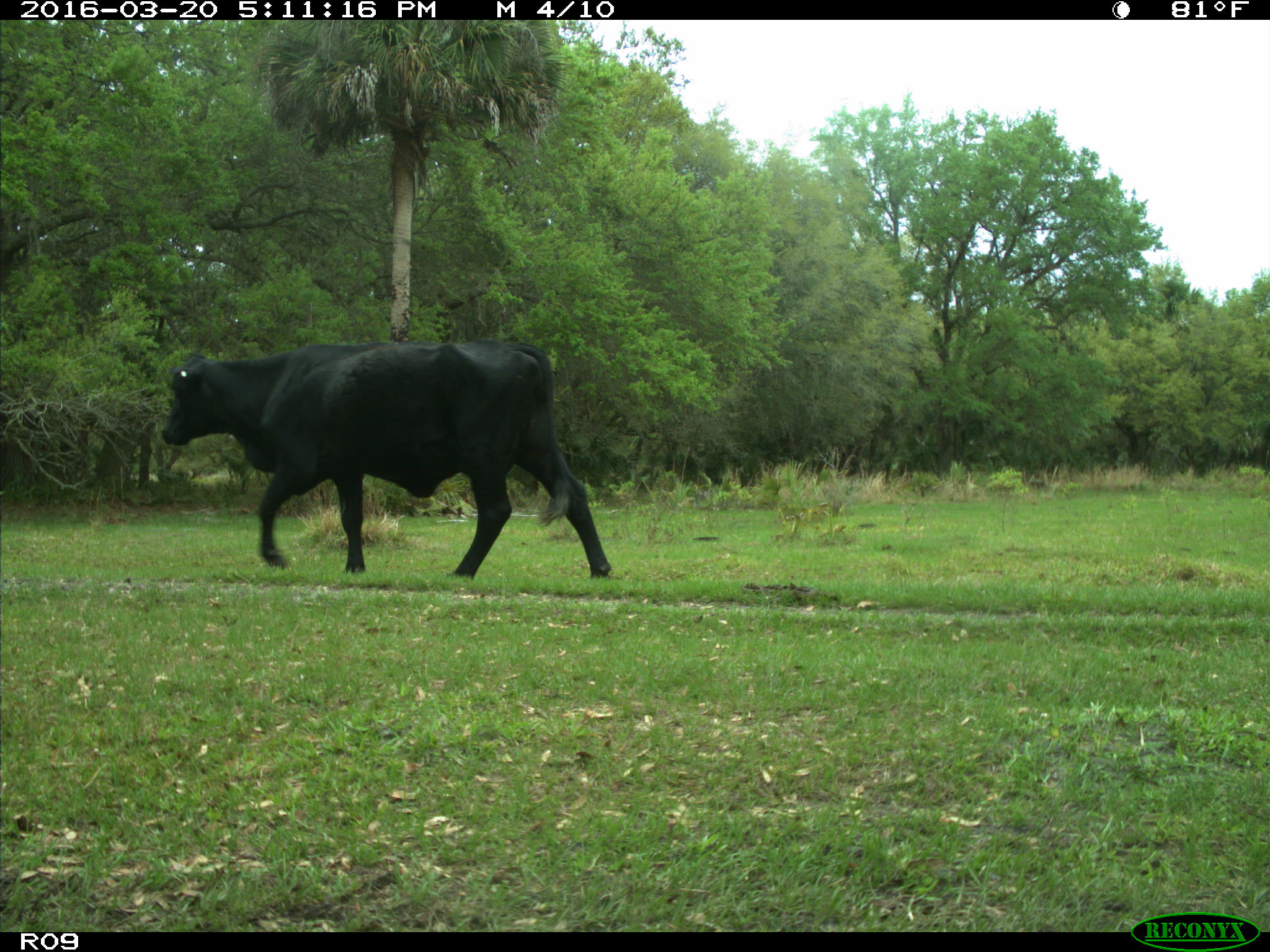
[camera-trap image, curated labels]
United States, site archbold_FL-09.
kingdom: Animalia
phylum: Chordata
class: Mammalia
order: Artiodactyla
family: Bovidae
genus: Bos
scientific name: Bos taurus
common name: domestic cow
Bos taurus (domestic cow).